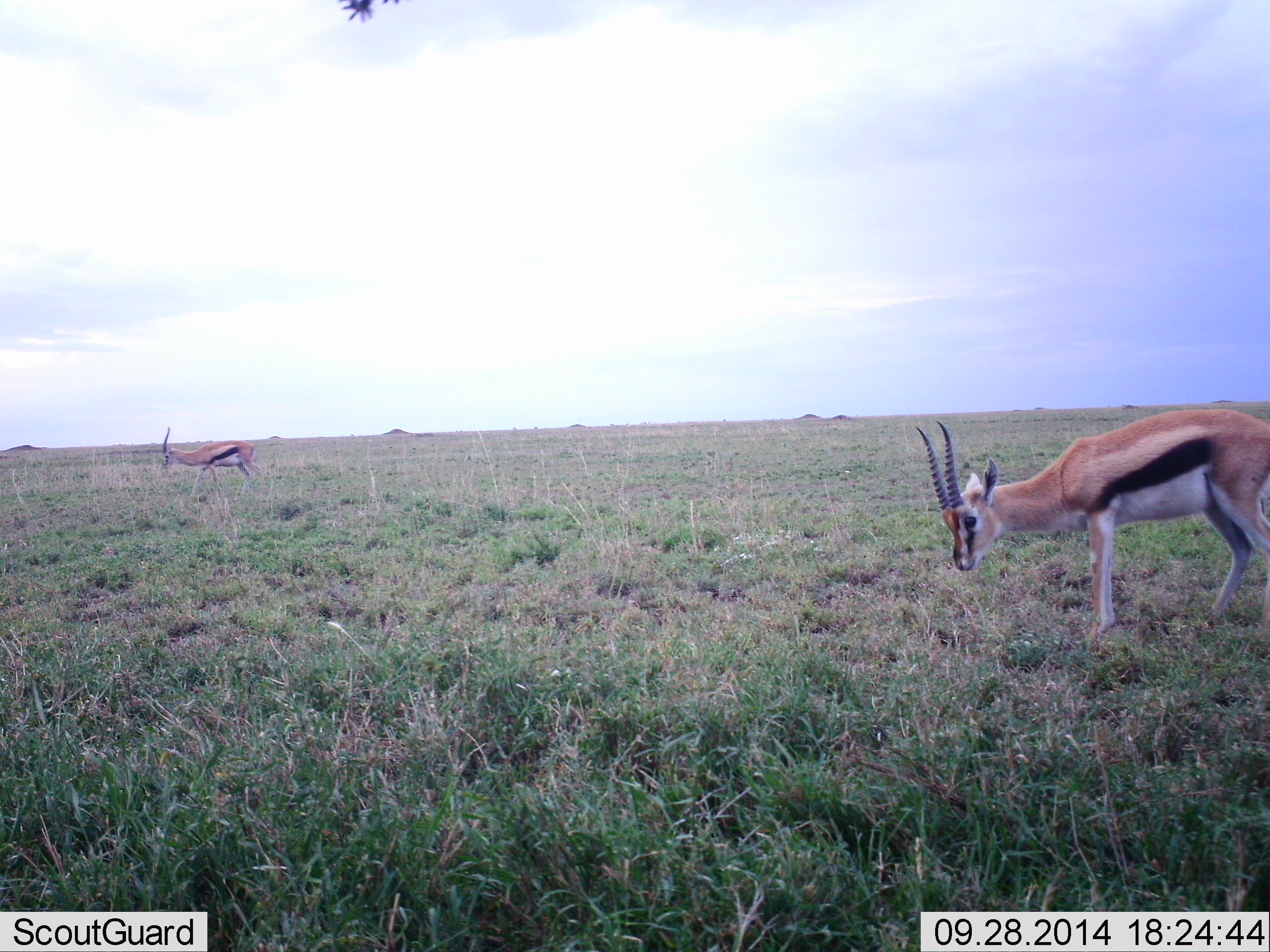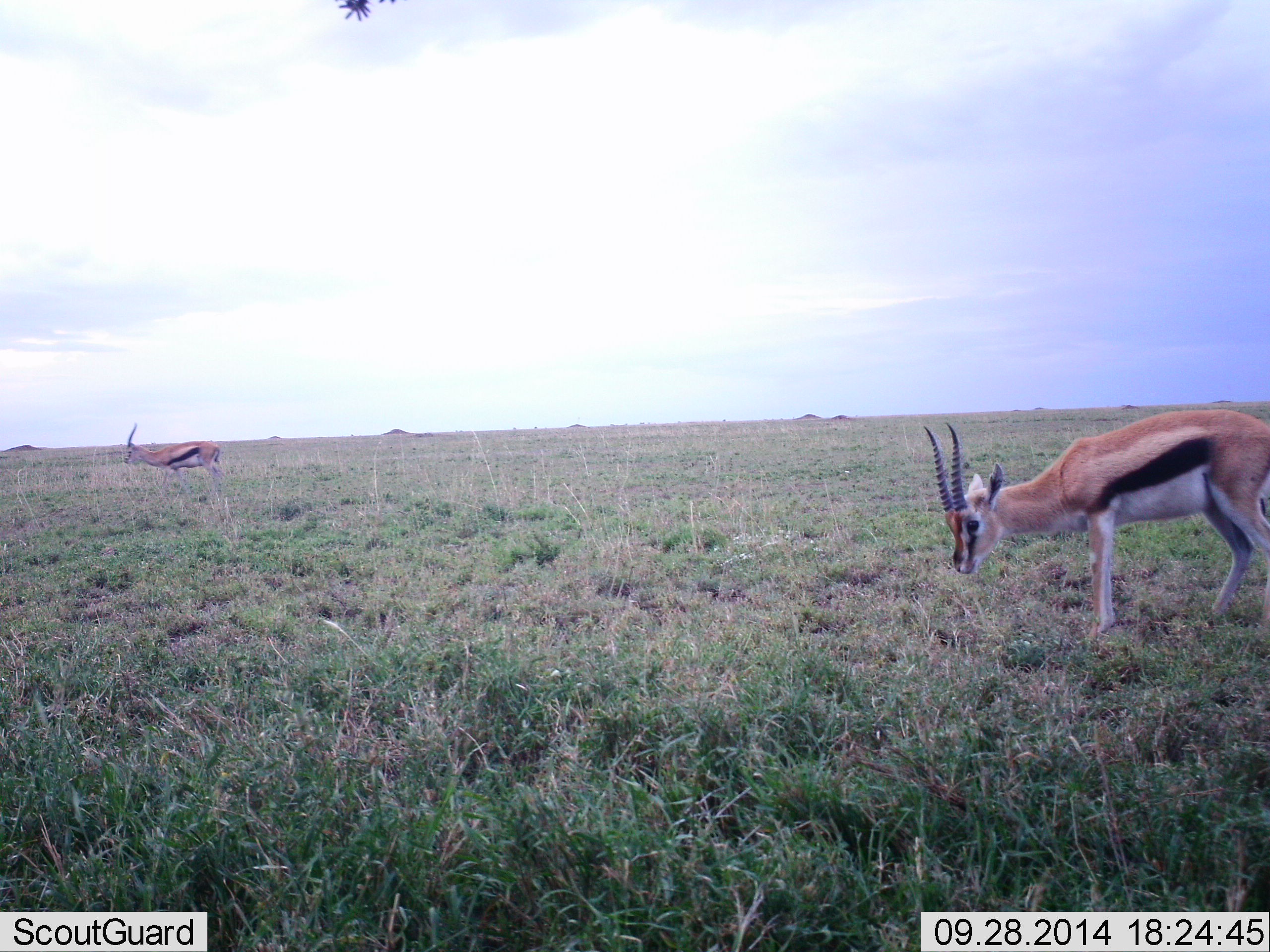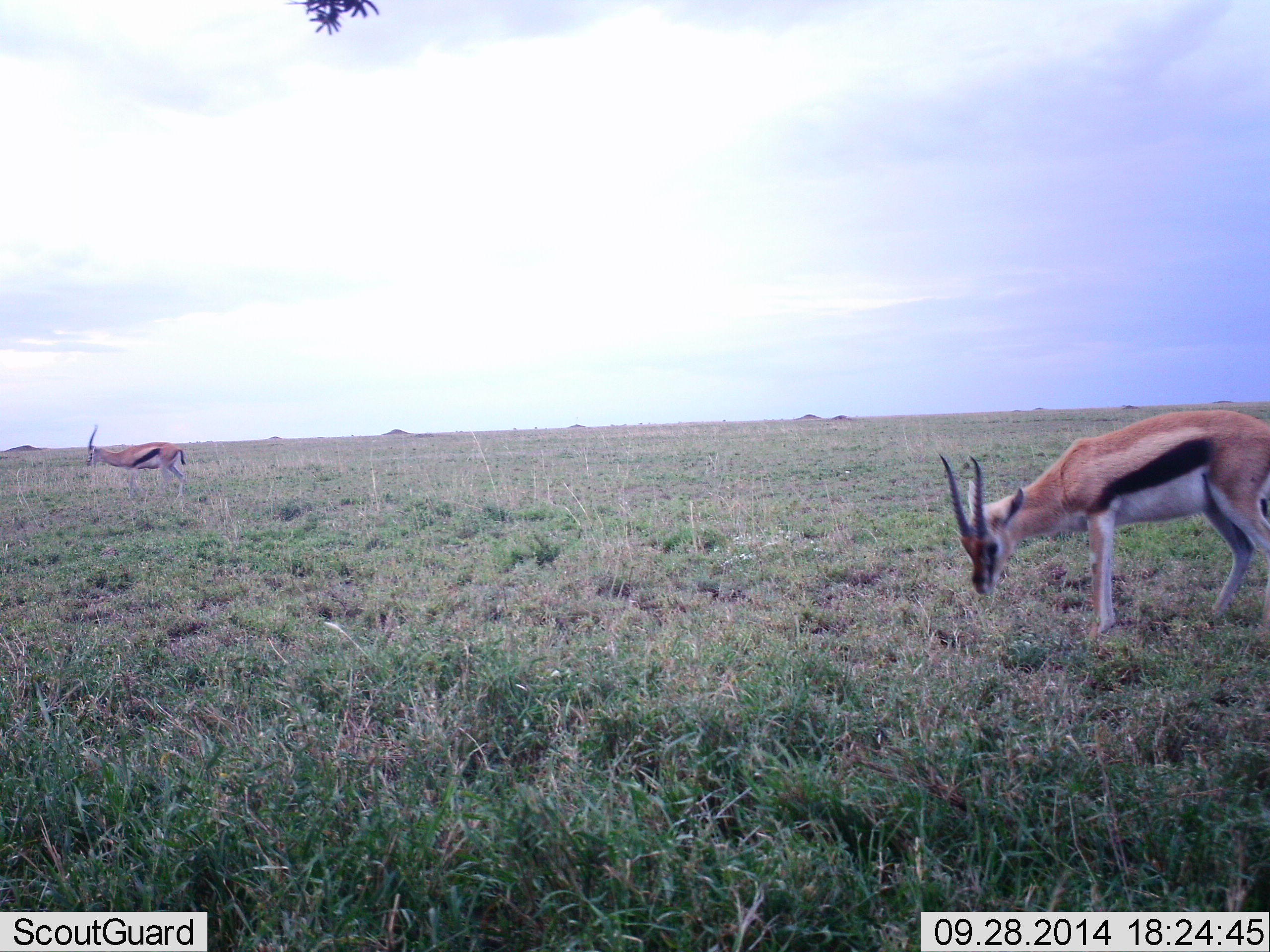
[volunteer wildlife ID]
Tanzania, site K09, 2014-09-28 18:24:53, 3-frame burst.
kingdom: Animalia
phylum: Chordata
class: Mammalia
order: Artiodactyla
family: Bovidae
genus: Eudorcas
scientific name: Eudorcas thomsonii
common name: thomson's gazelle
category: gazellethomsons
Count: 2.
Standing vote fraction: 60%.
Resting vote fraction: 0%.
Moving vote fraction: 60%.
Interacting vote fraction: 0%.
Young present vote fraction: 0%.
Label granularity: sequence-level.